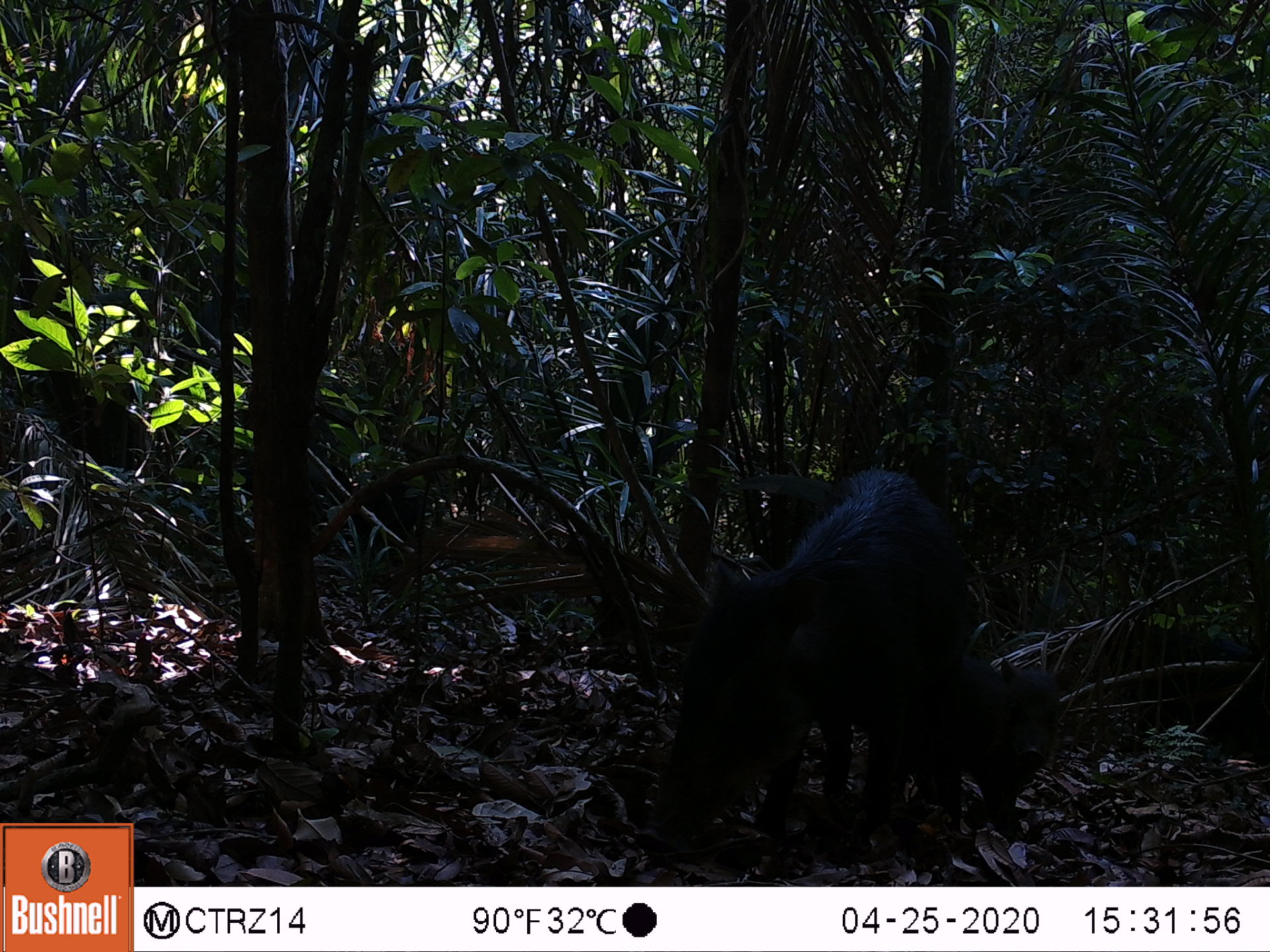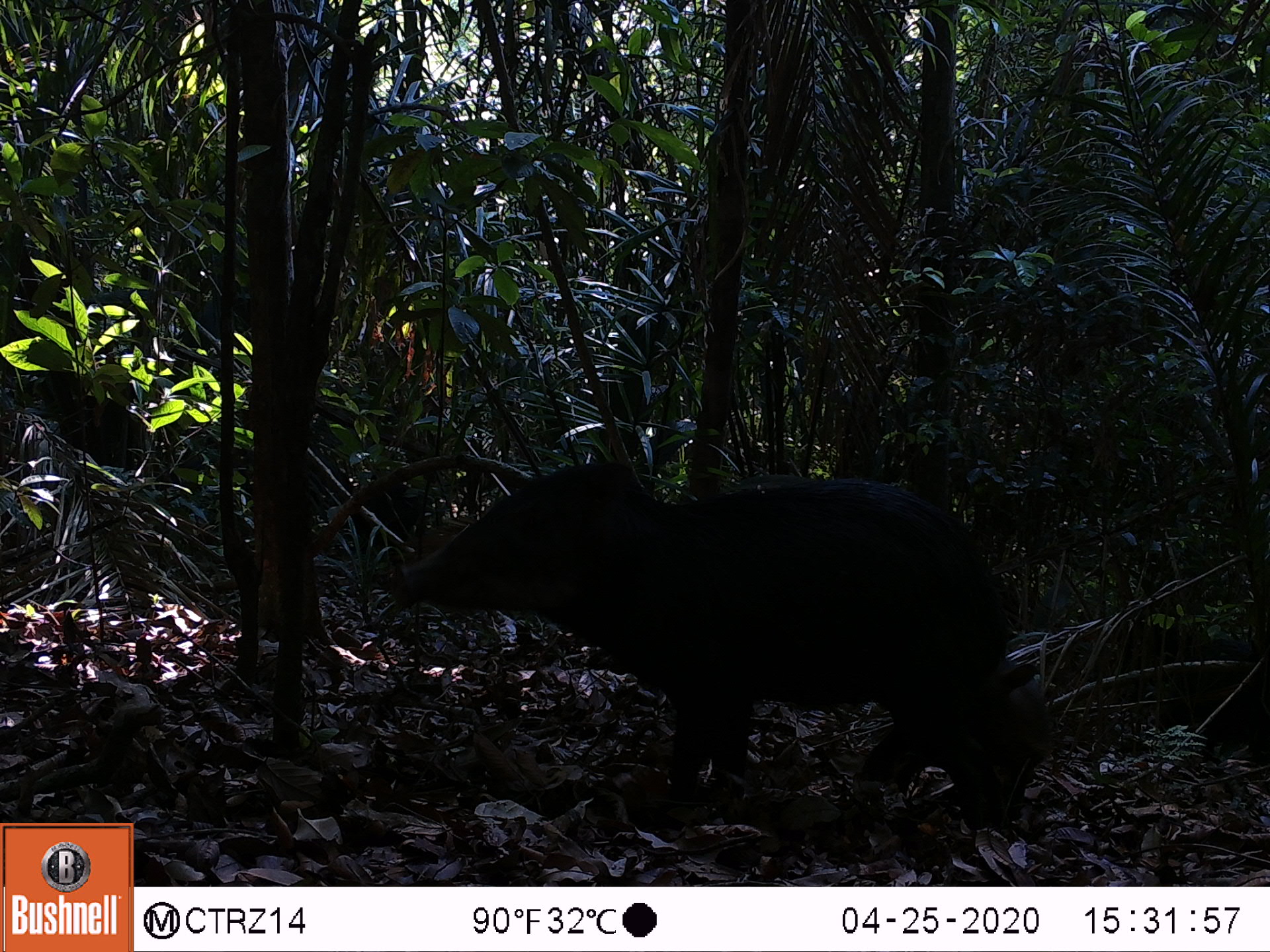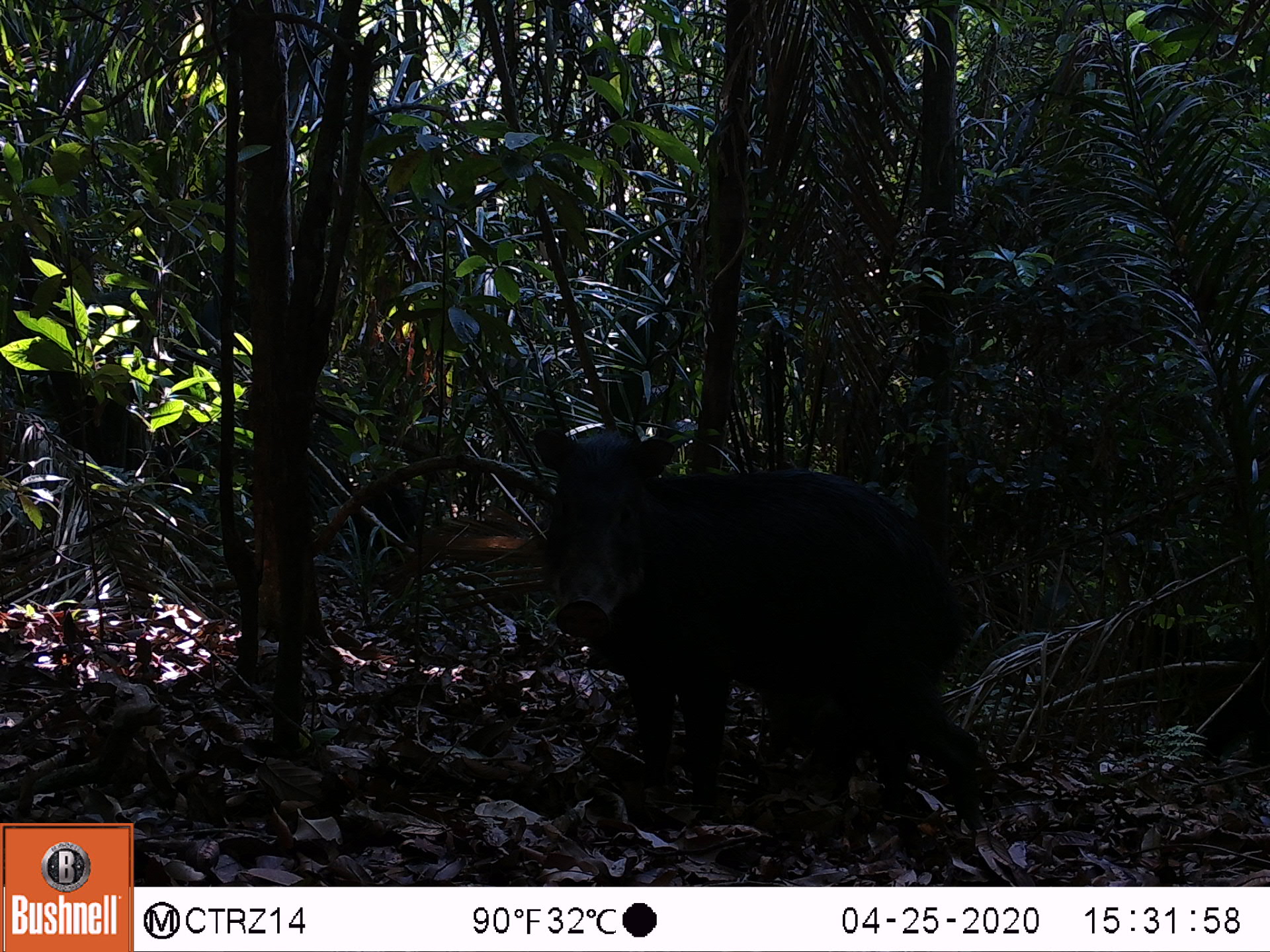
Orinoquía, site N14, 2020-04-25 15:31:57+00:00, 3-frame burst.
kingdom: Animalia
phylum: Chordata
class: Mammalia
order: Artiodactyla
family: Tayassuidae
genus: Tayassu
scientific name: Tayassu pecari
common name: white-lipped peccary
White-lipped peccary (Tayassu pecari).